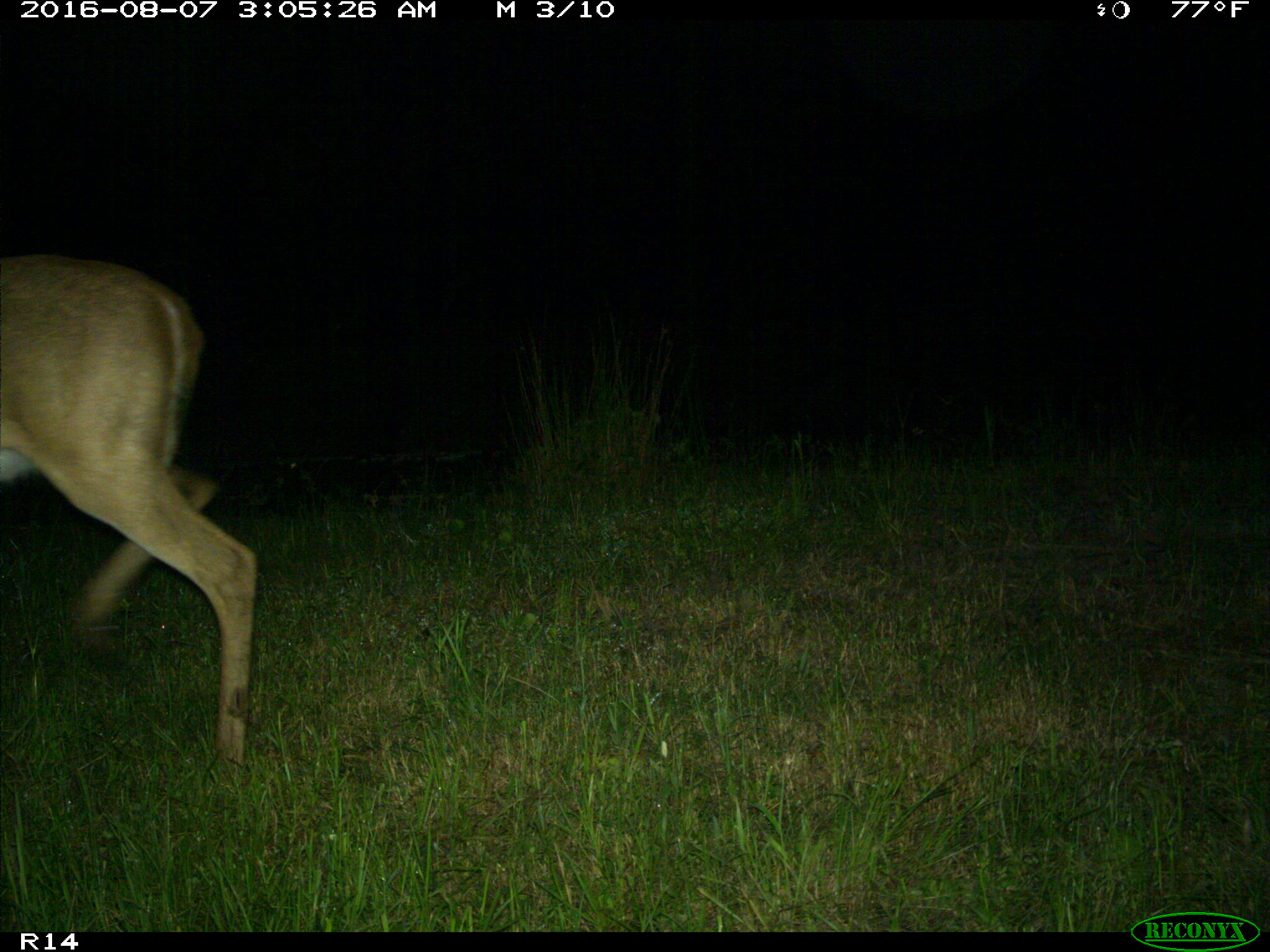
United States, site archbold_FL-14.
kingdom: Animalia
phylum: Chordata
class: Mammalia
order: Artiodactyla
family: Cervidae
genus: Odocoileus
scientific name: Odocoileus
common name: deer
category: unidentified deer